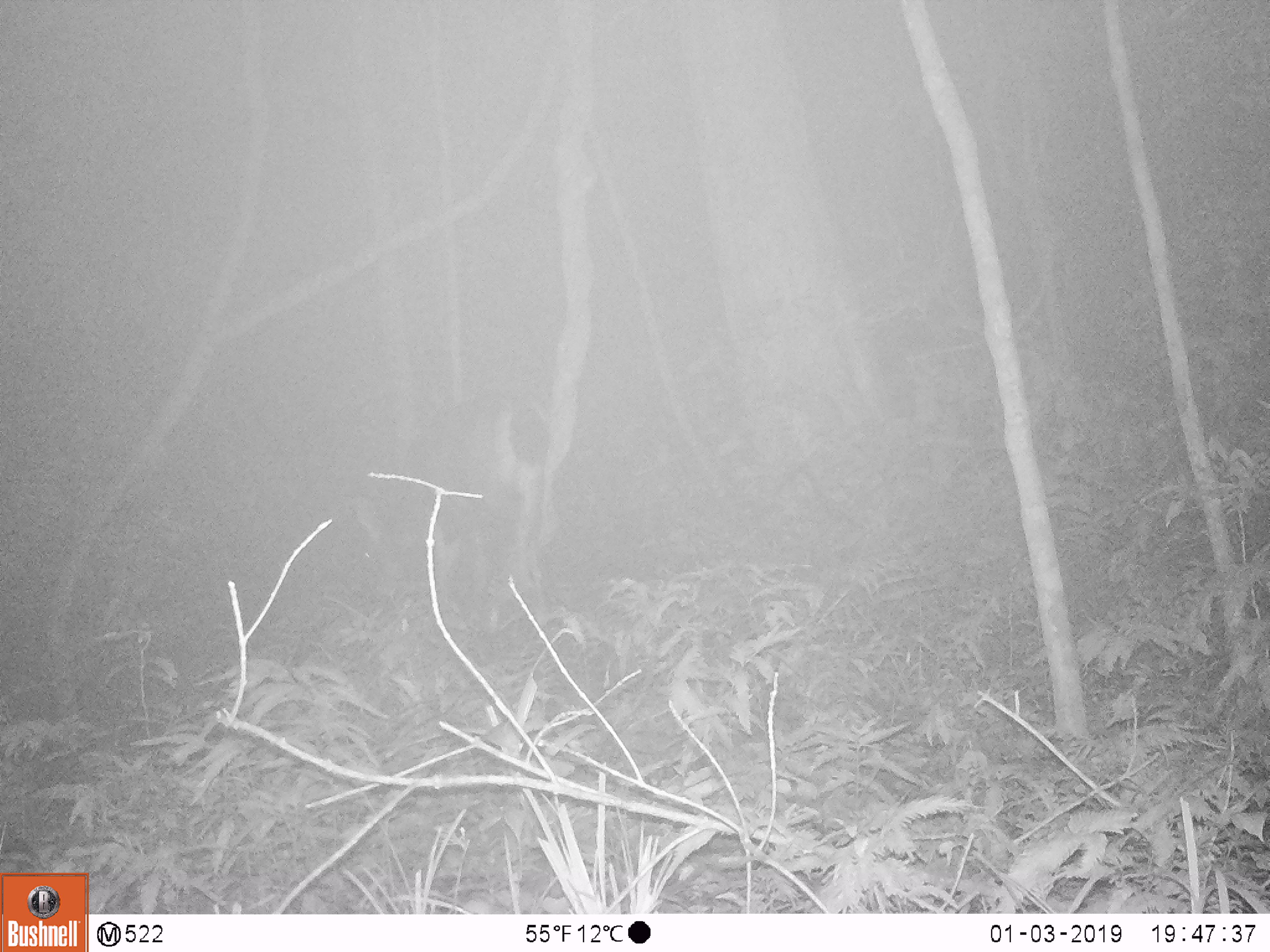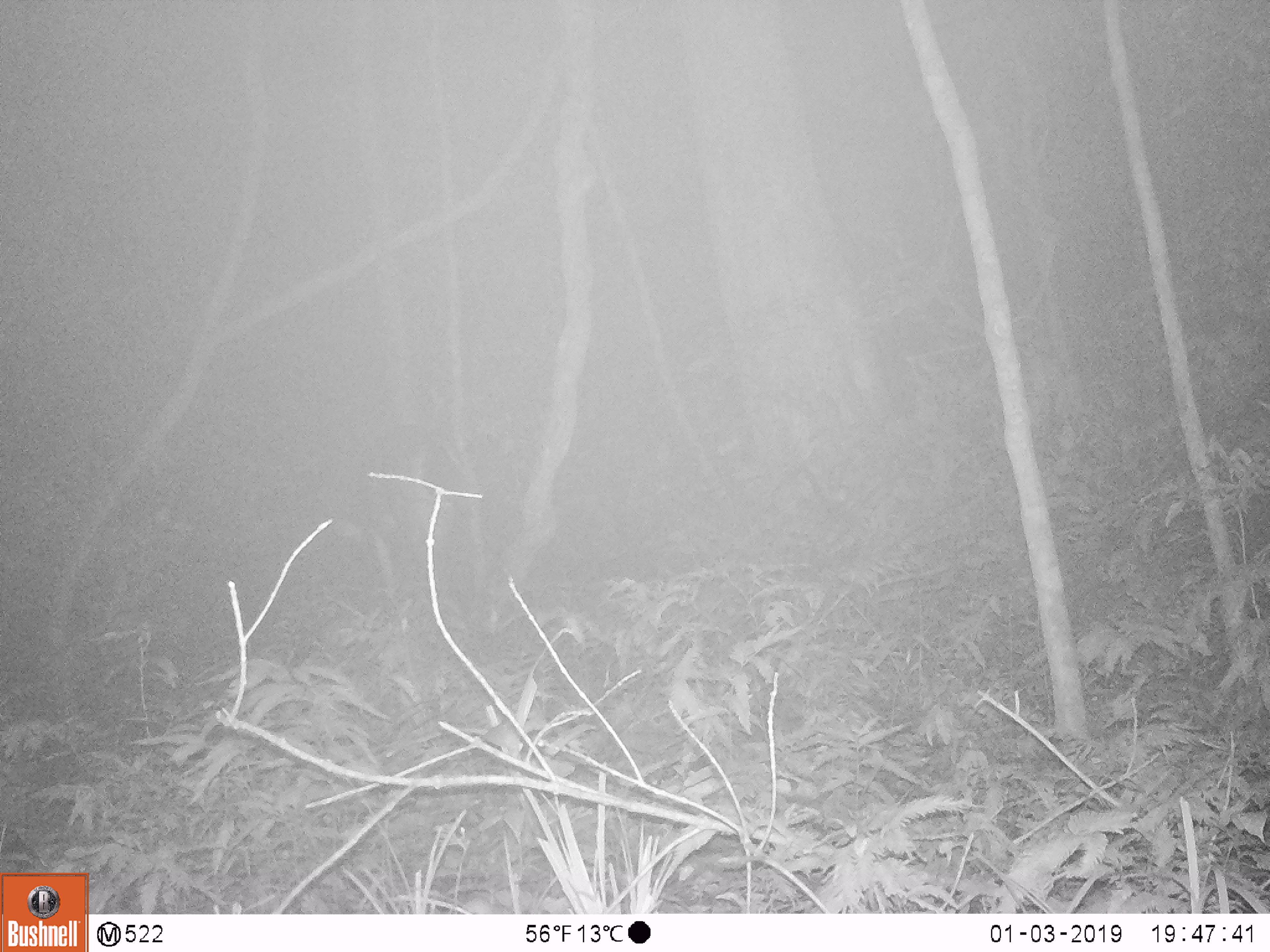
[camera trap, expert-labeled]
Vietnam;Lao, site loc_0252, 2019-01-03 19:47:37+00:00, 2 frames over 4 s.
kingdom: Animalia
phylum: Chordata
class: Mammalia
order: Artiodactyla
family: Cervidae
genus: Rusa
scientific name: Rusa unicolor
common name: sambar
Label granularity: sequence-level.